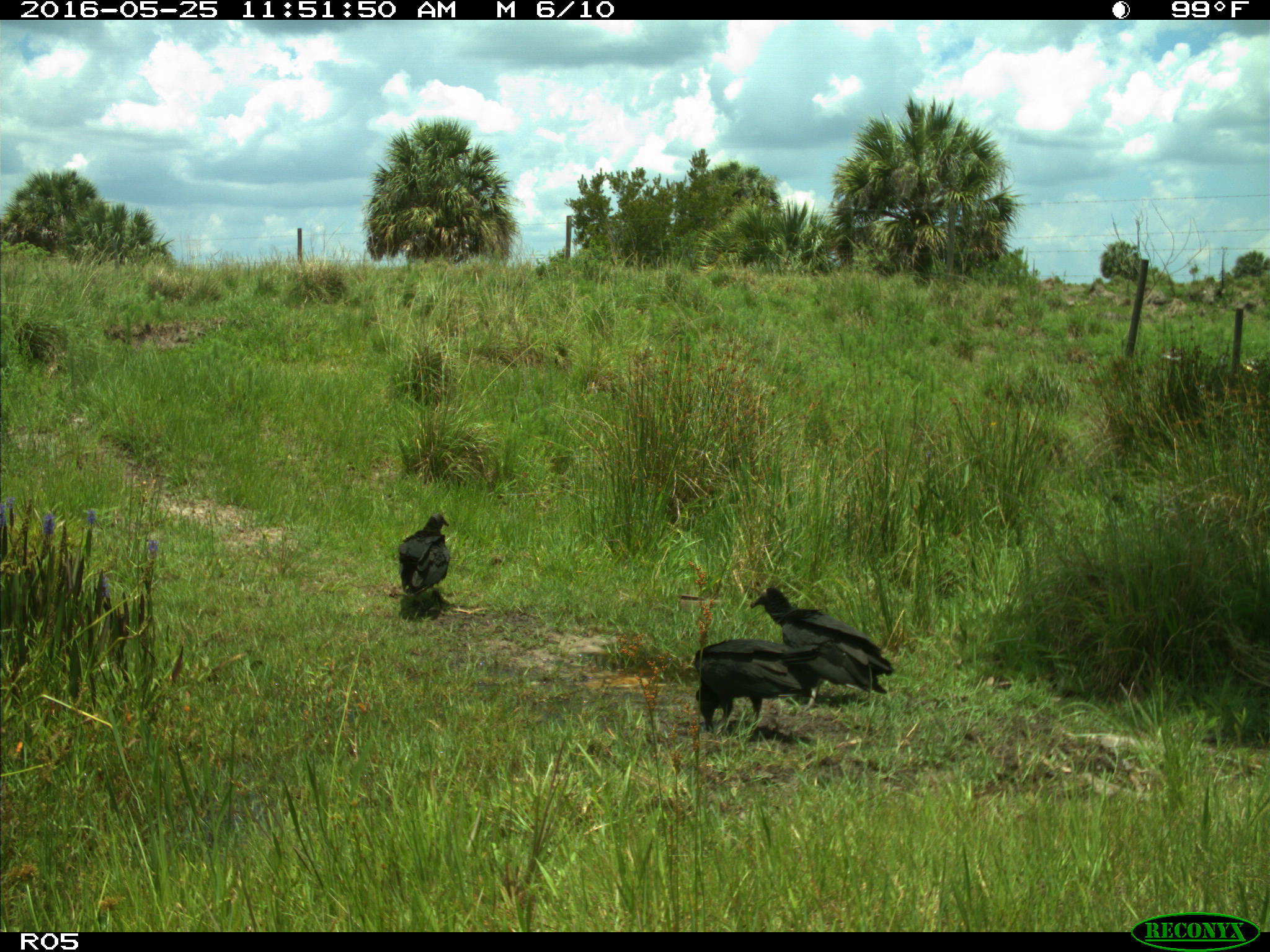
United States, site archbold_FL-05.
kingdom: Animalia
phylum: Chordata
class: Aves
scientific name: Aves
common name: birds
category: unidentified bird